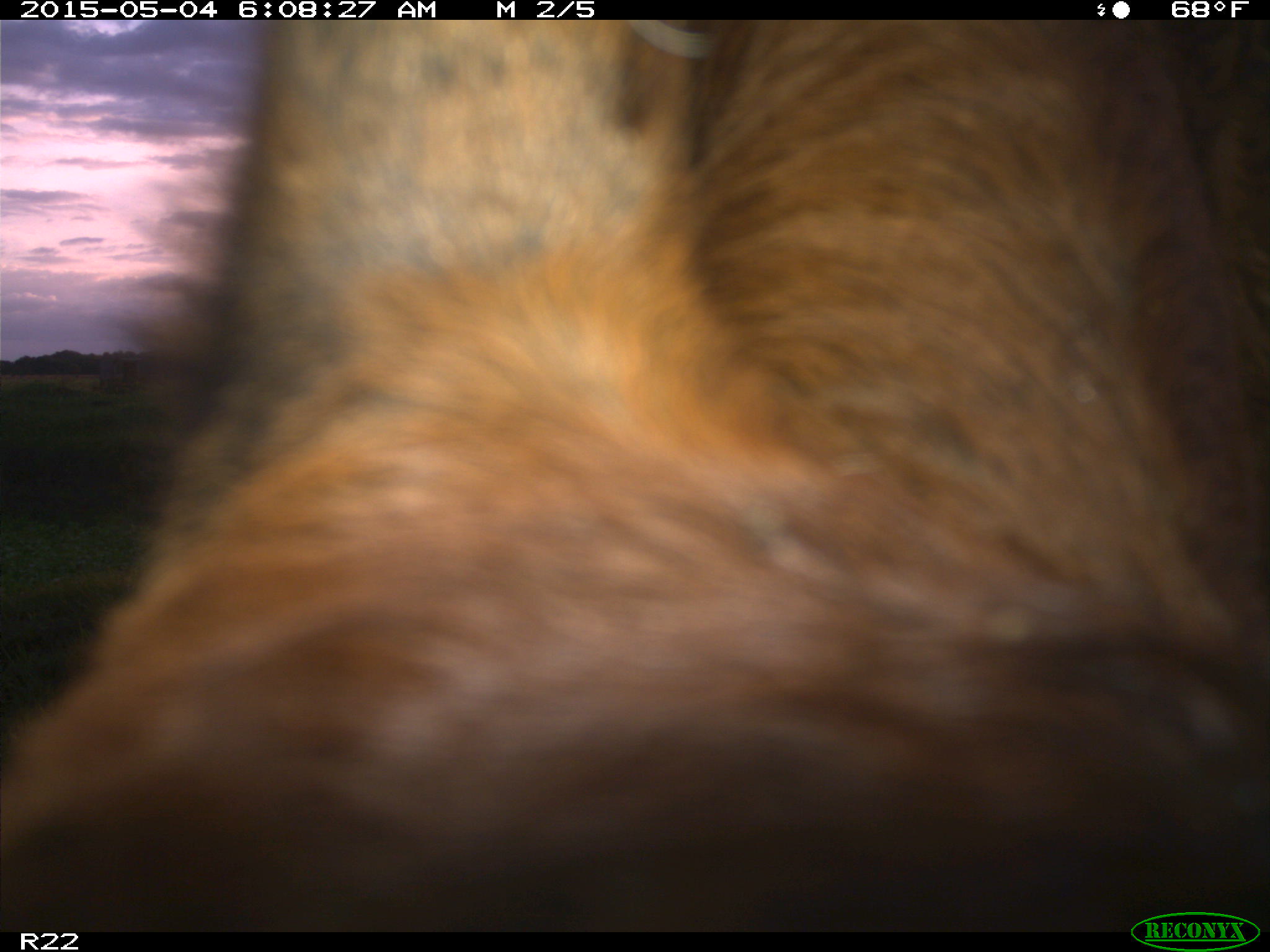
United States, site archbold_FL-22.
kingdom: Animalia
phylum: Chordata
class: Mammalia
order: Artiodactyla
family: Bovidae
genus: Bos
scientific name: Bos taurus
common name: domestic cow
Bos taurus (domestic cow).